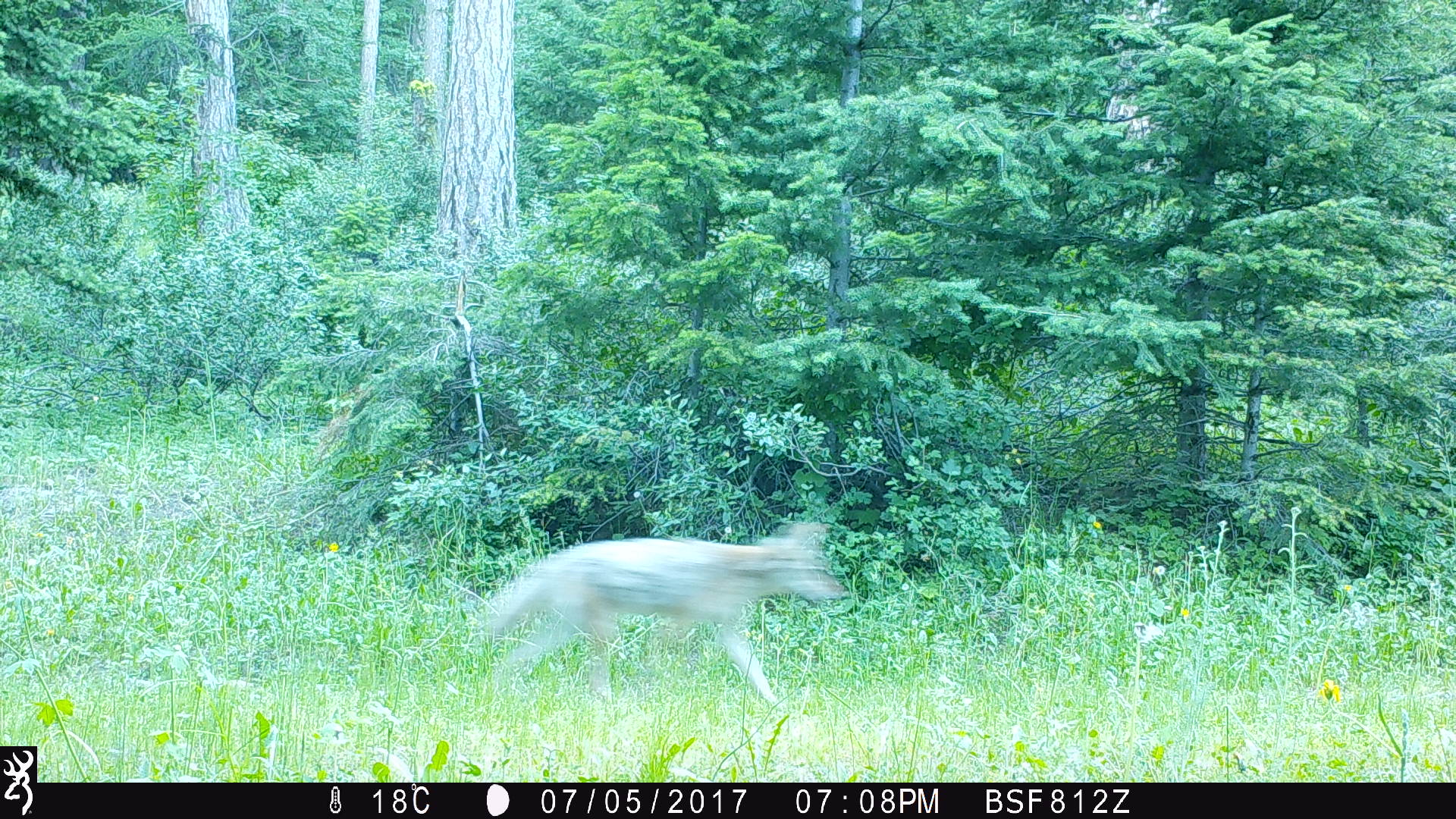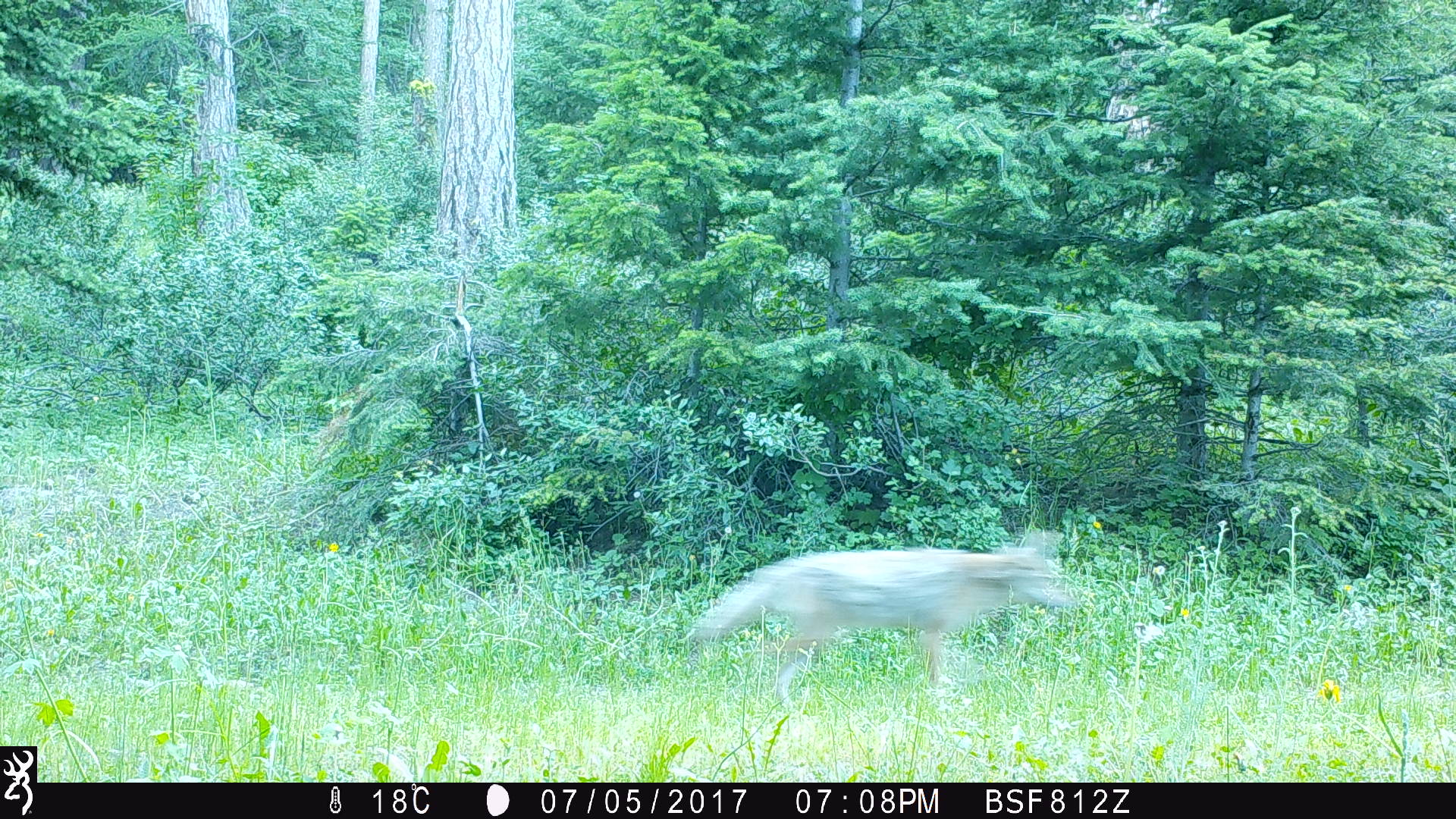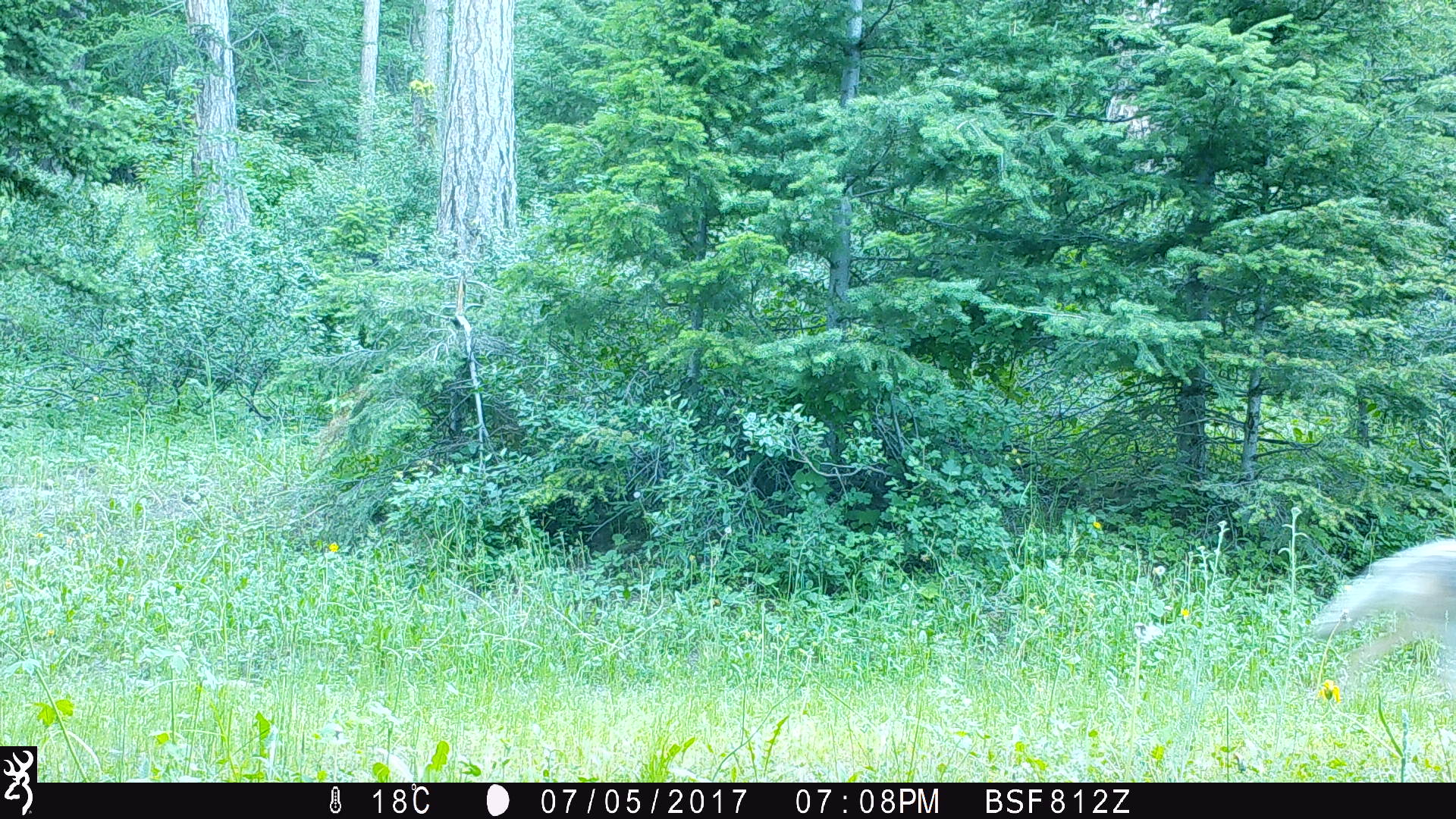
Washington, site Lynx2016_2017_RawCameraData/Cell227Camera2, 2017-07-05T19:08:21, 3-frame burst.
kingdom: Animalia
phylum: Chordata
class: Mammalia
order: Carnivora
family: Canidae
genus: Canis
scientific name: Canis latrans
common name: coyote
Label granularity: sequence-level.